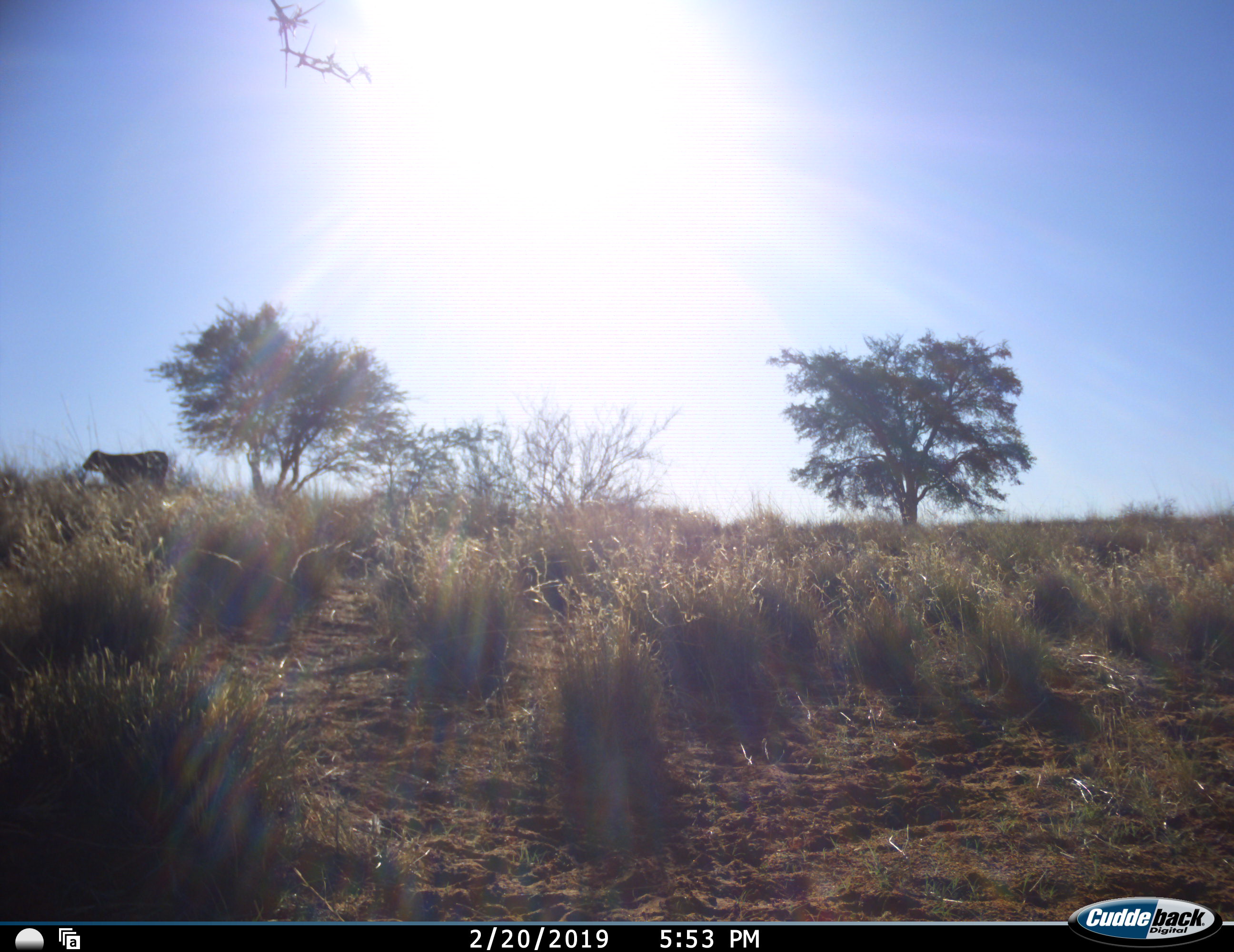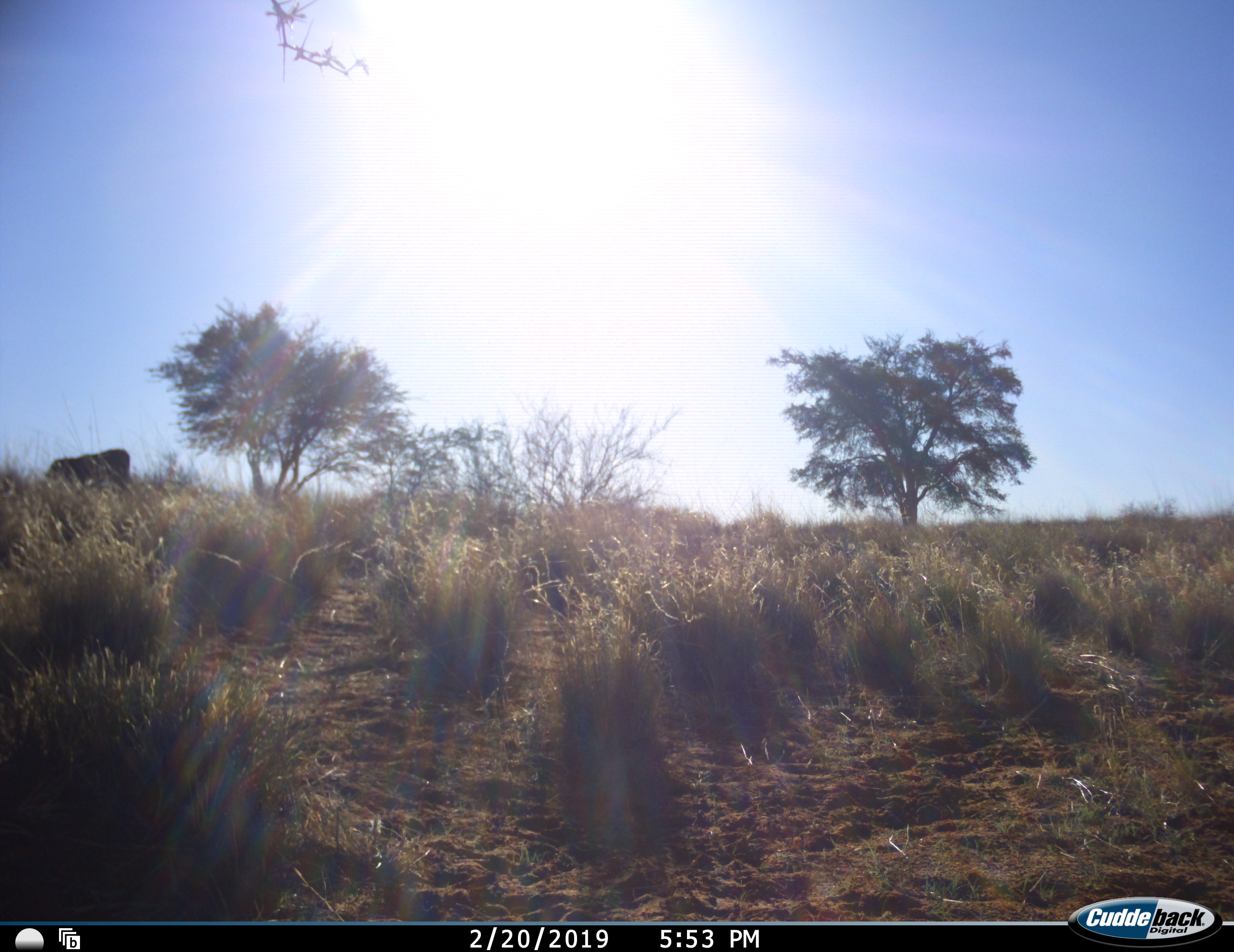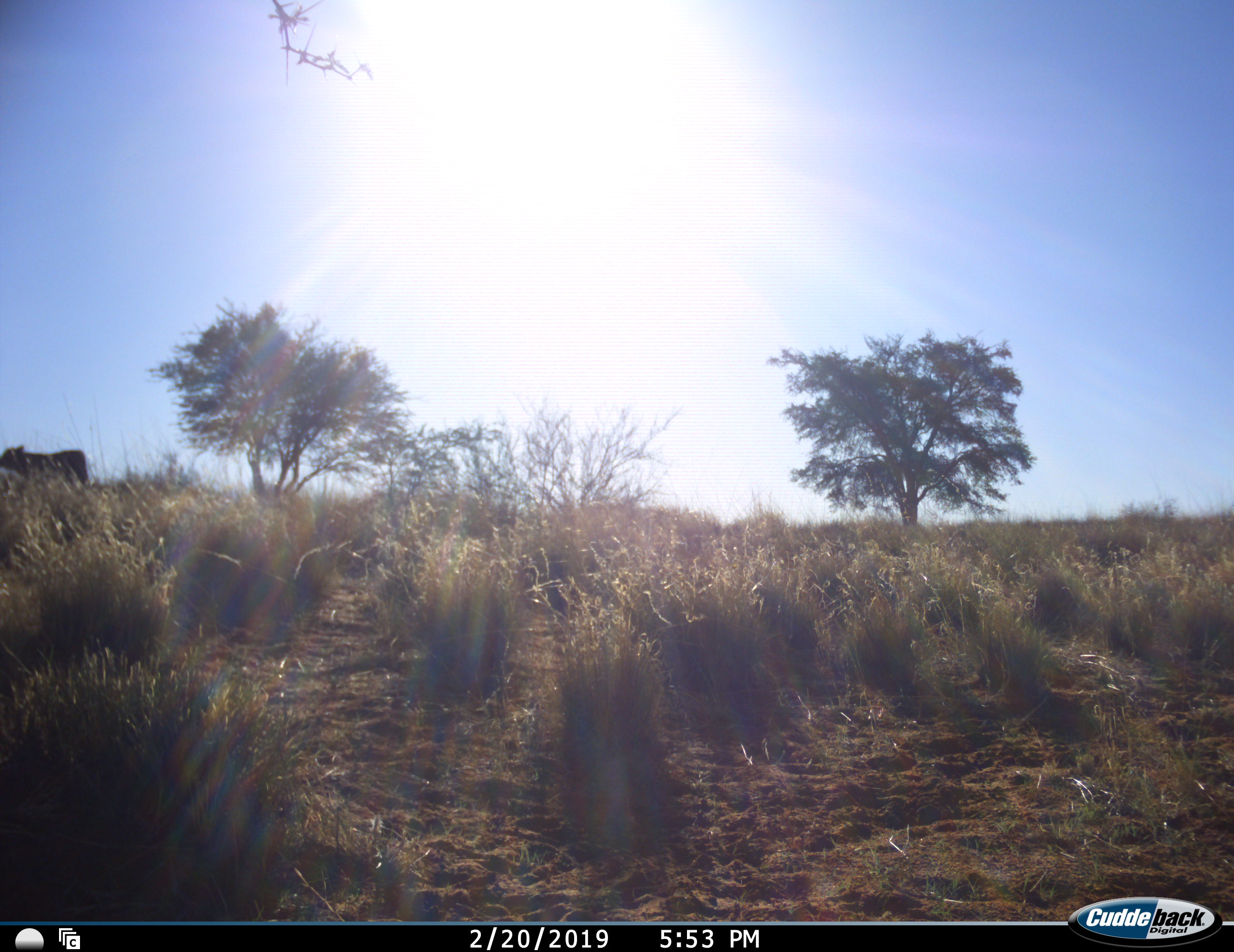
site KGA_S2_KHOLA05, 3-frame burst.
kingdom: Animalia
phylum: Chordata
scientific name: Vertebrata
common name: domestic animal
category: domesticanimal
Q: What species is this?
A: Domesticanimal (domestic animal) (Vertebrata).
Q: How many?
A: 1.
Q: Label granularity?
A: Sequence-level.